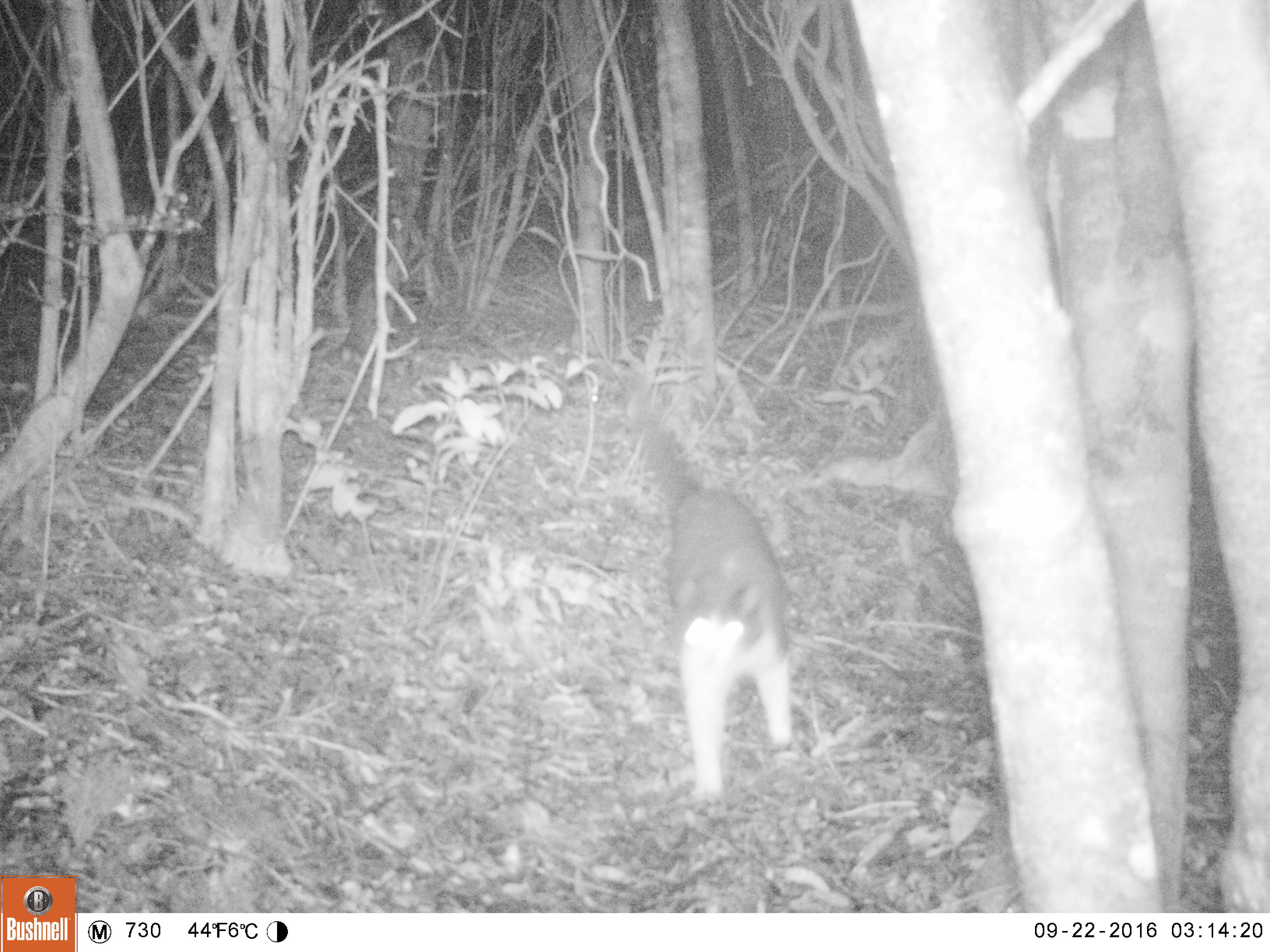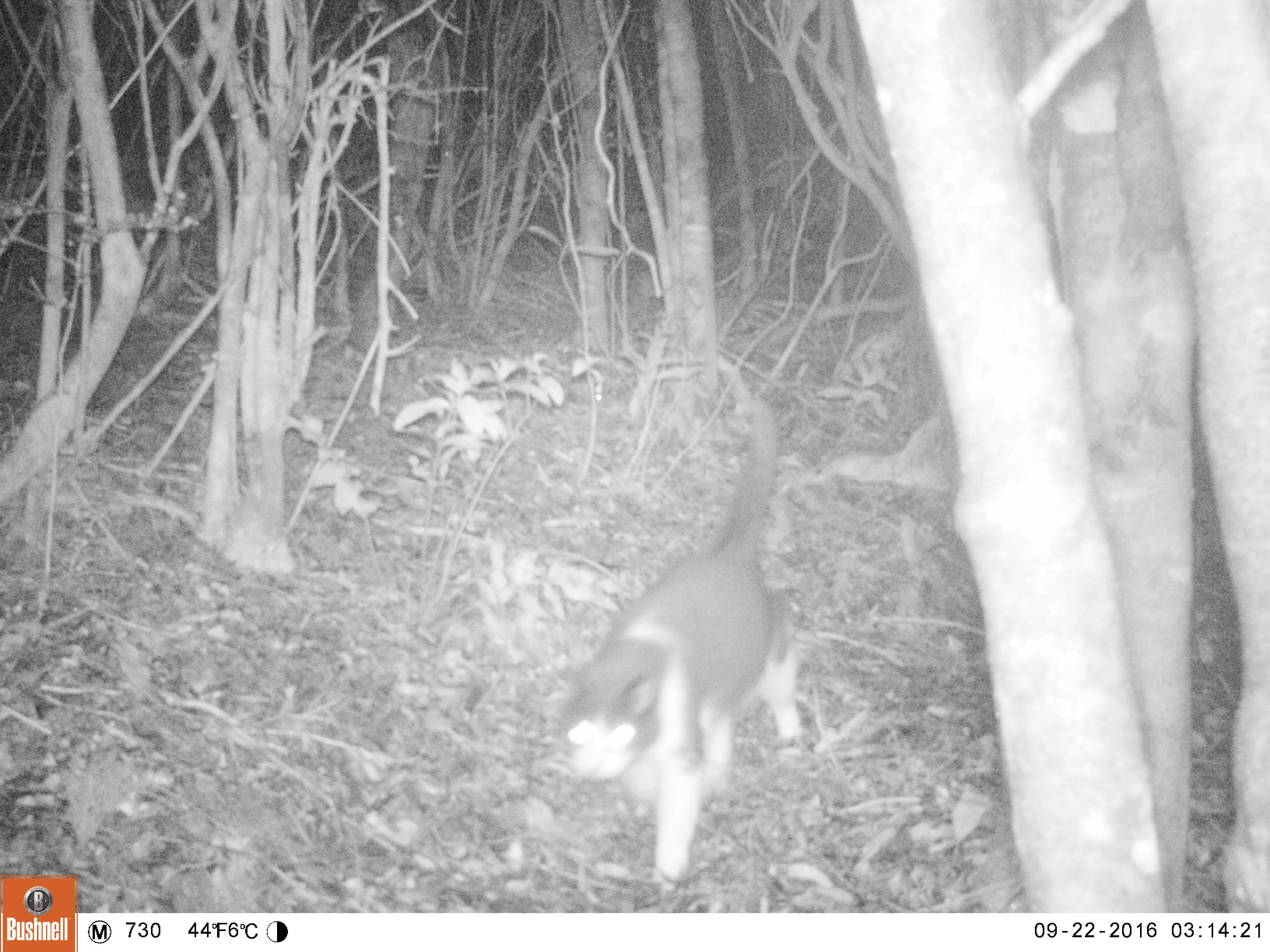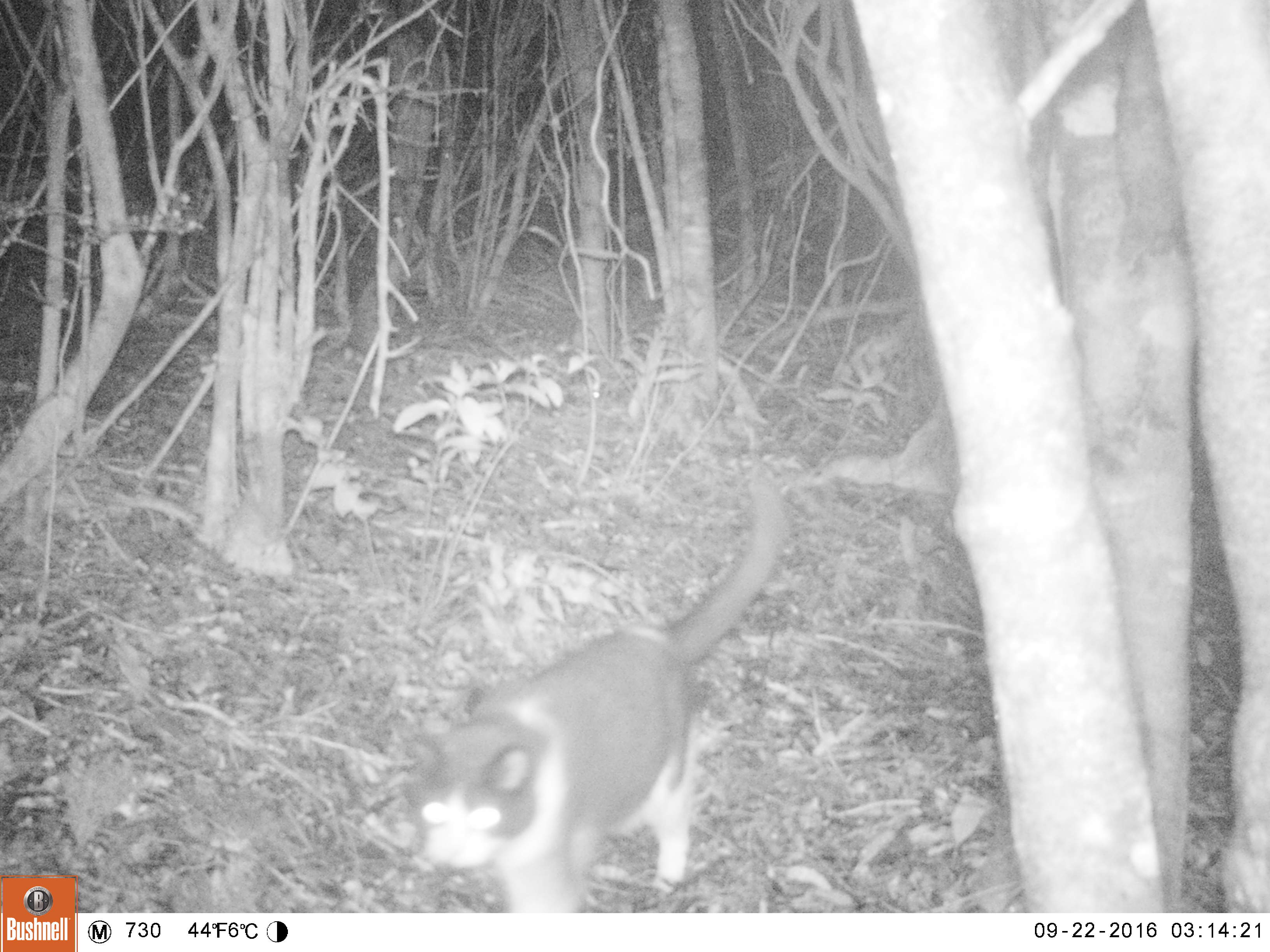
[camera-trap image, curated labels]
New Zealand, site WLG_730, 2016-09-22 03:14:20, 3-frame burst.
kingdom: Animalia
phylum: Chordata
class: Mammalia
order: Carnivora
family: Felidae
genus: Felis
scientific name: Felis catus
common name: domestic cat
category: cat